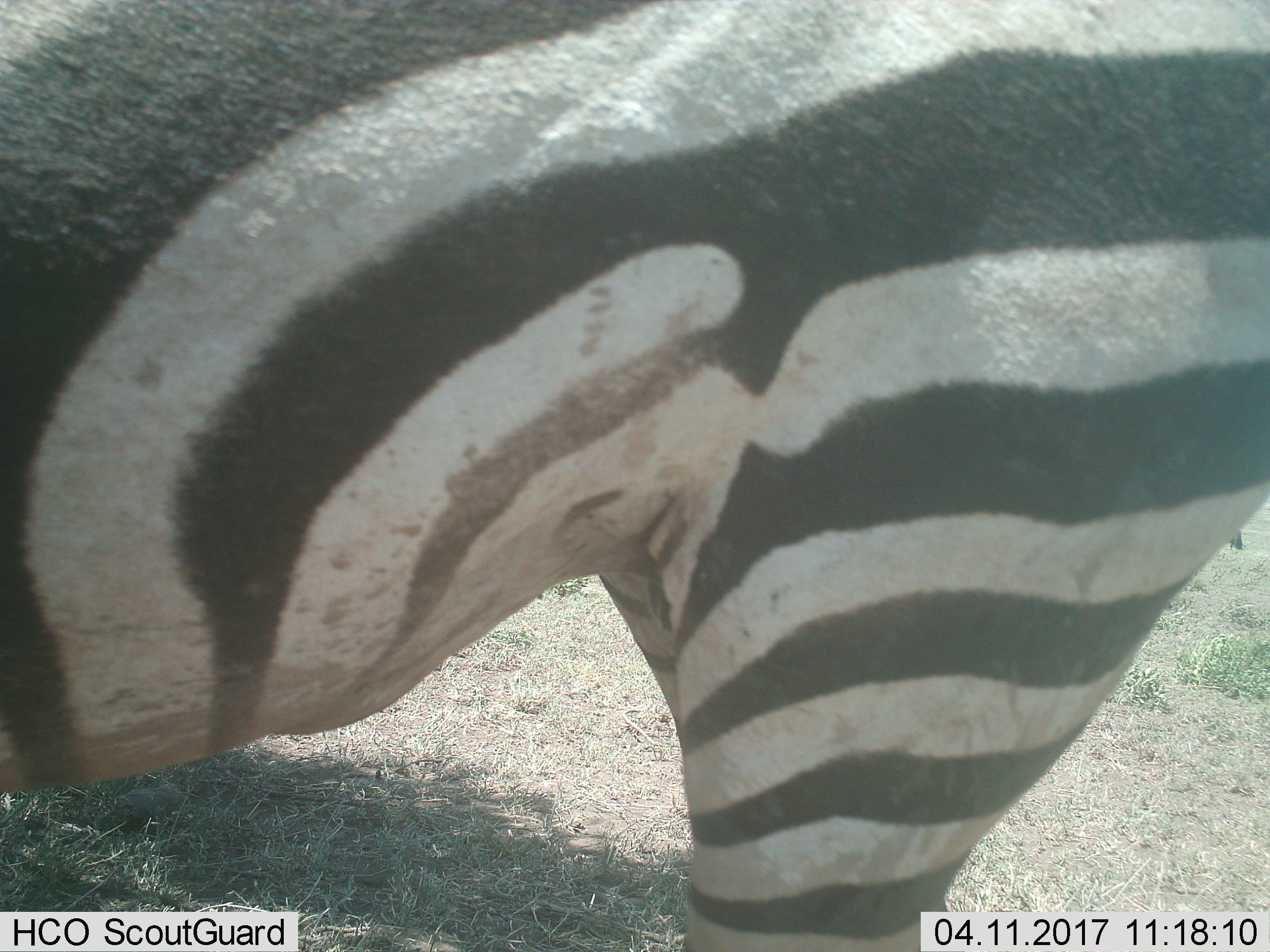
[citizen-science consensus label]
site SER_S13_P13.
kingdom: Animalia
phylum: Chordata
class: Mammalia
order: Perissodactyla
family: Equidae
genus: Equus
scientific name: Equus quagga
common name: plains zebra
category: zebraplains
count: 1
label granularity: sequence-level